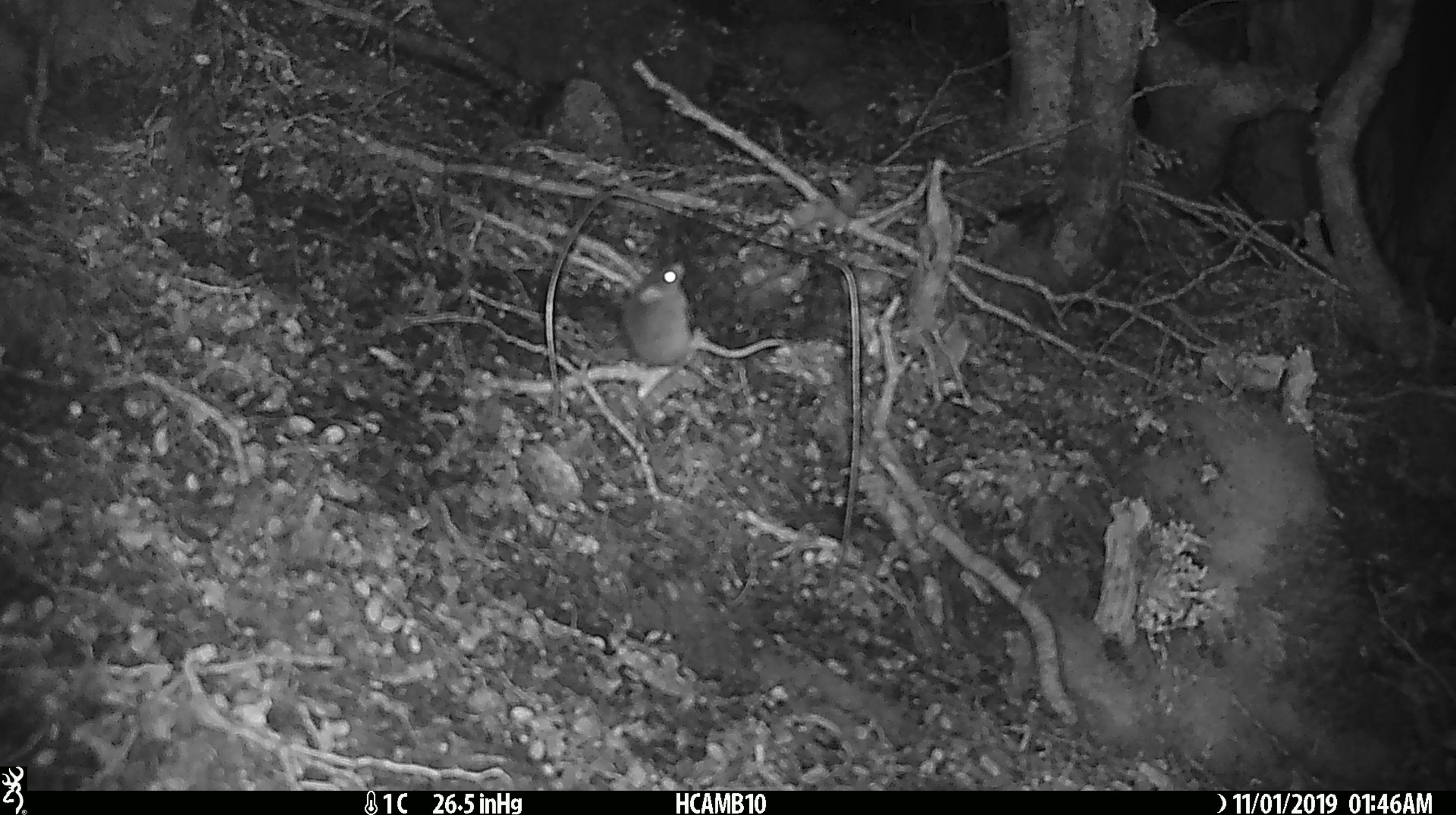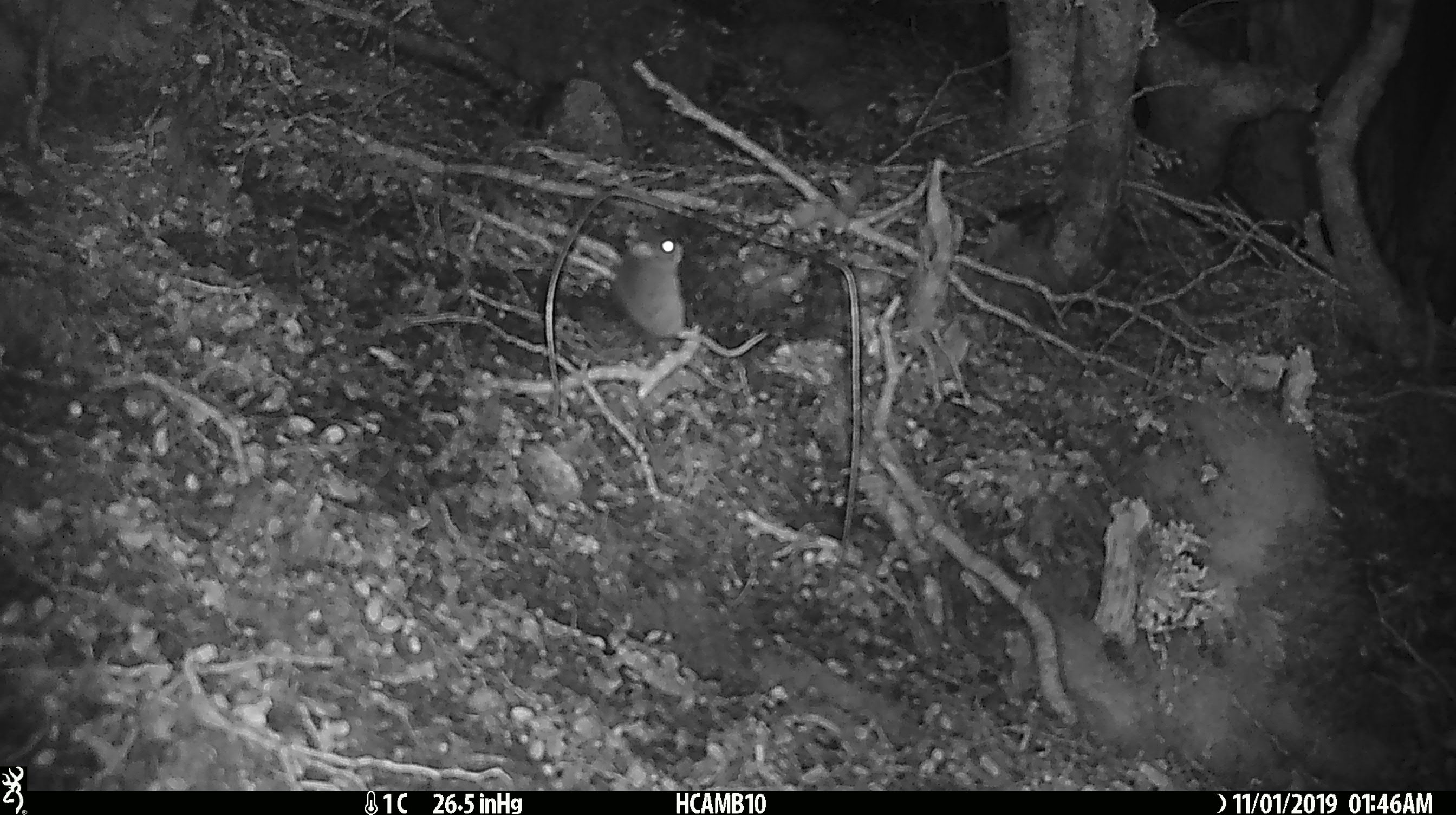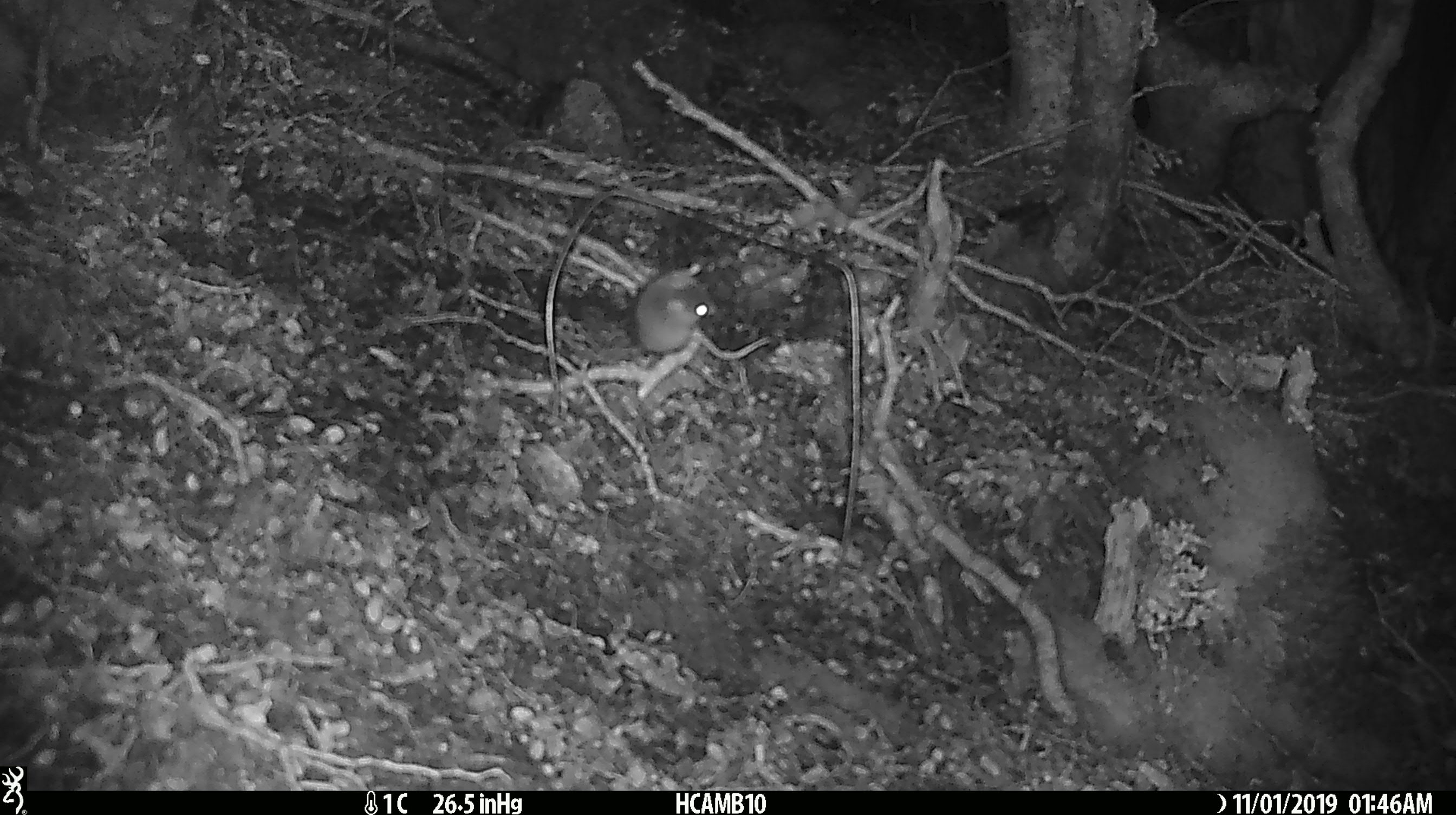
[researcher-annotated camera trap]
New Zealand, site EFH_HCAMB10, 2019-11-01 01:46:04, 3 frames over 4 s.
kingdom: Animalia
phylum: Chordata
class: Mammalia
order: Rodentia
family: Muridae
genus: Mus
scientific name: Mus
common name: mouse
Mouse (Mus).